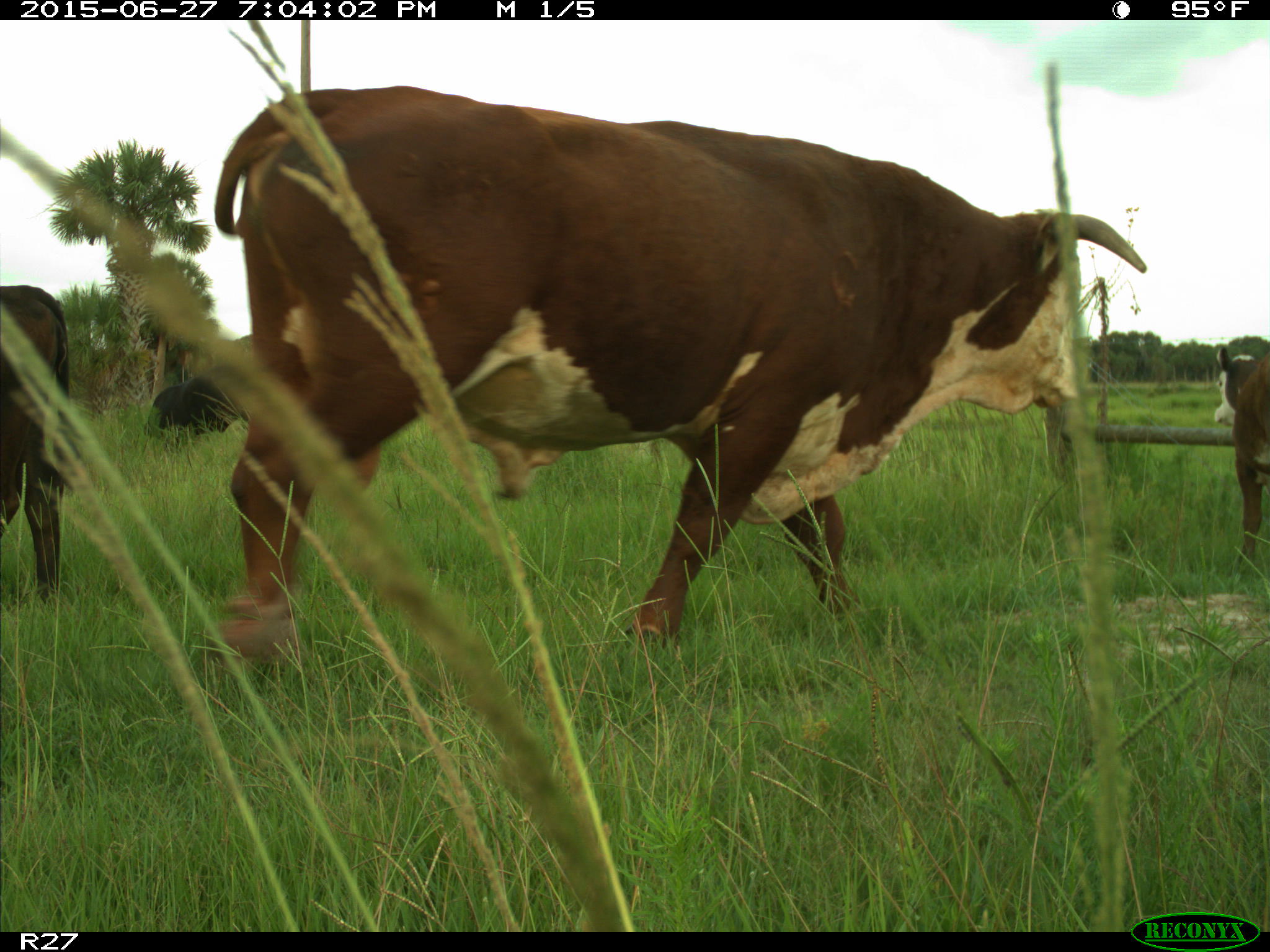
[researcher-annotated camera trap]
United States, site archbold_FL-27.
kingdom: Animalia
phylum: Chordata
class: Mammalia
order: Artiodactyla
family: Bovidae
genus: Bos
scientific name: Bos taurus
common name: domestic cow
Bos taurus (domestic cow).